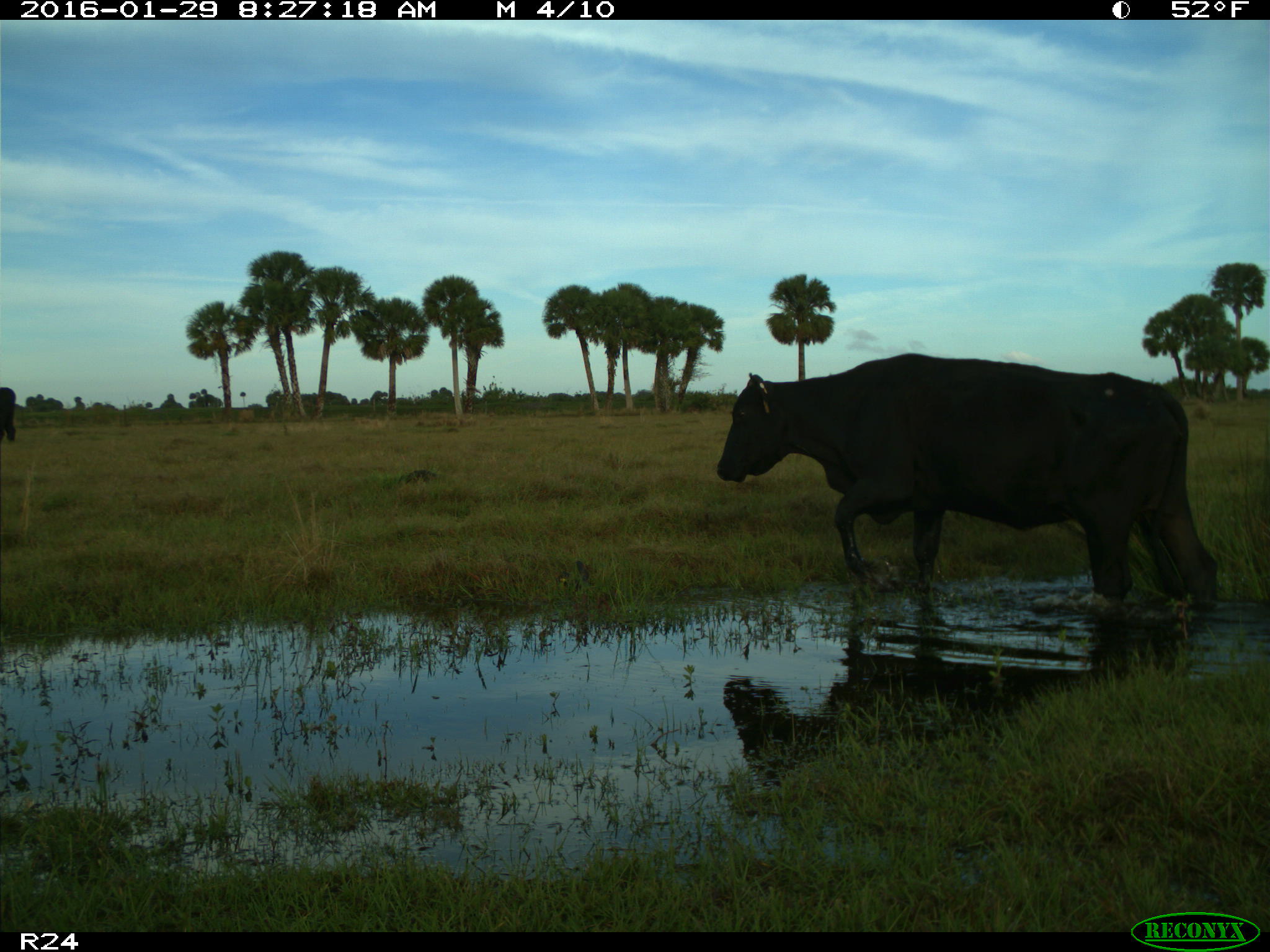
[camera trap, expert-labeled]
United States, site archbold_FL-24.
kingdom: Animalia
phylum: Chordata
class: Mammalia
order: Artiodactyla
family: Bovidae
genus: Bos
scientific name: Bos taurus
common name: domestic cow